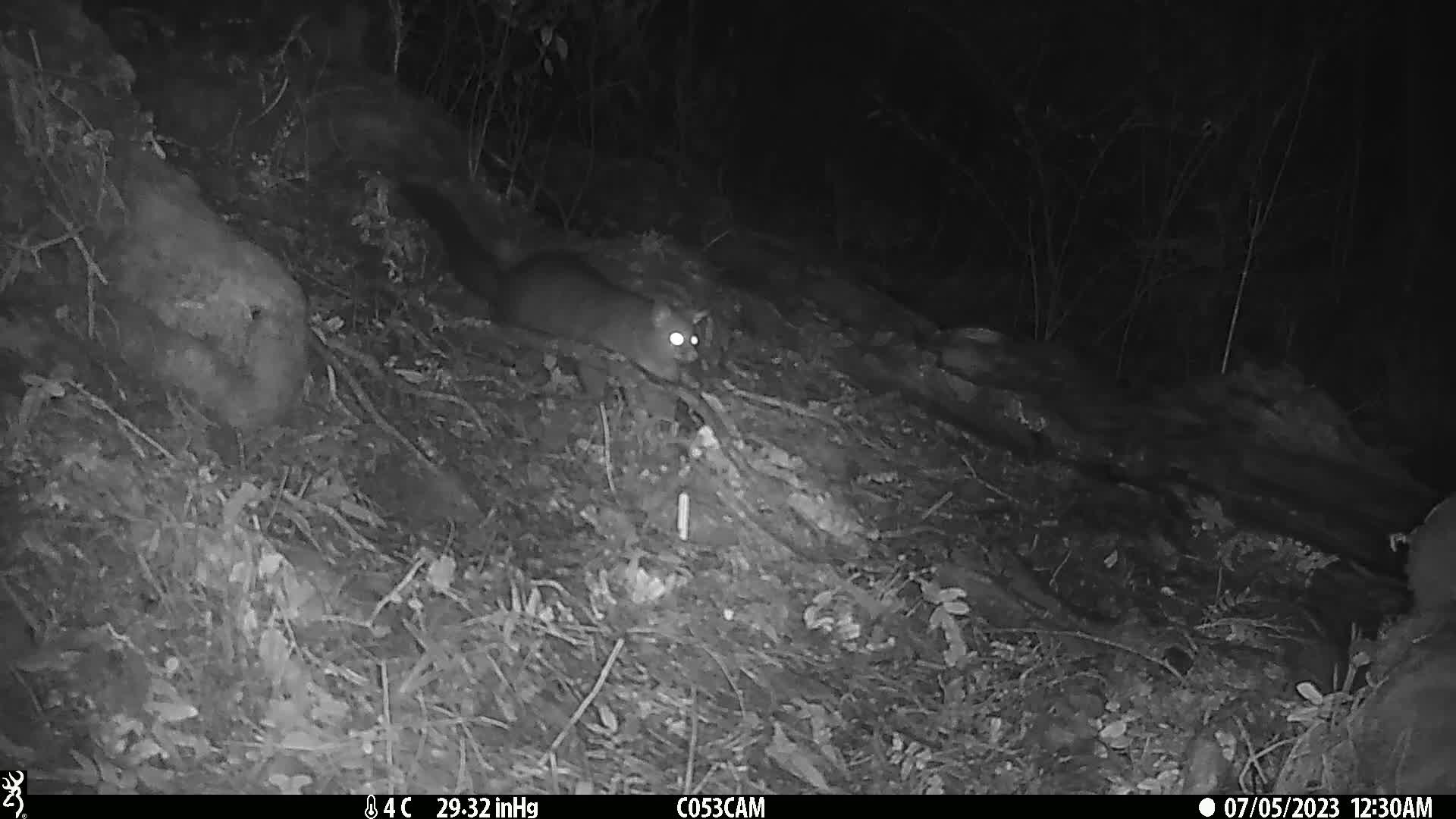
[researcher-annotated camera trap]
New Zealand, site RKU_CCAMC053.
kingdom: Animalia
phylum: Chordata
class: Mammalia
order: Diprotodontia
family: Phalangeridae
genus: Trichosurus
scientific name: Trichosurus vulpecula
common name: common brushtail possum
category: possum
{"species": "possum (common brushtail possum) (Trichosurus vulpecula)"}